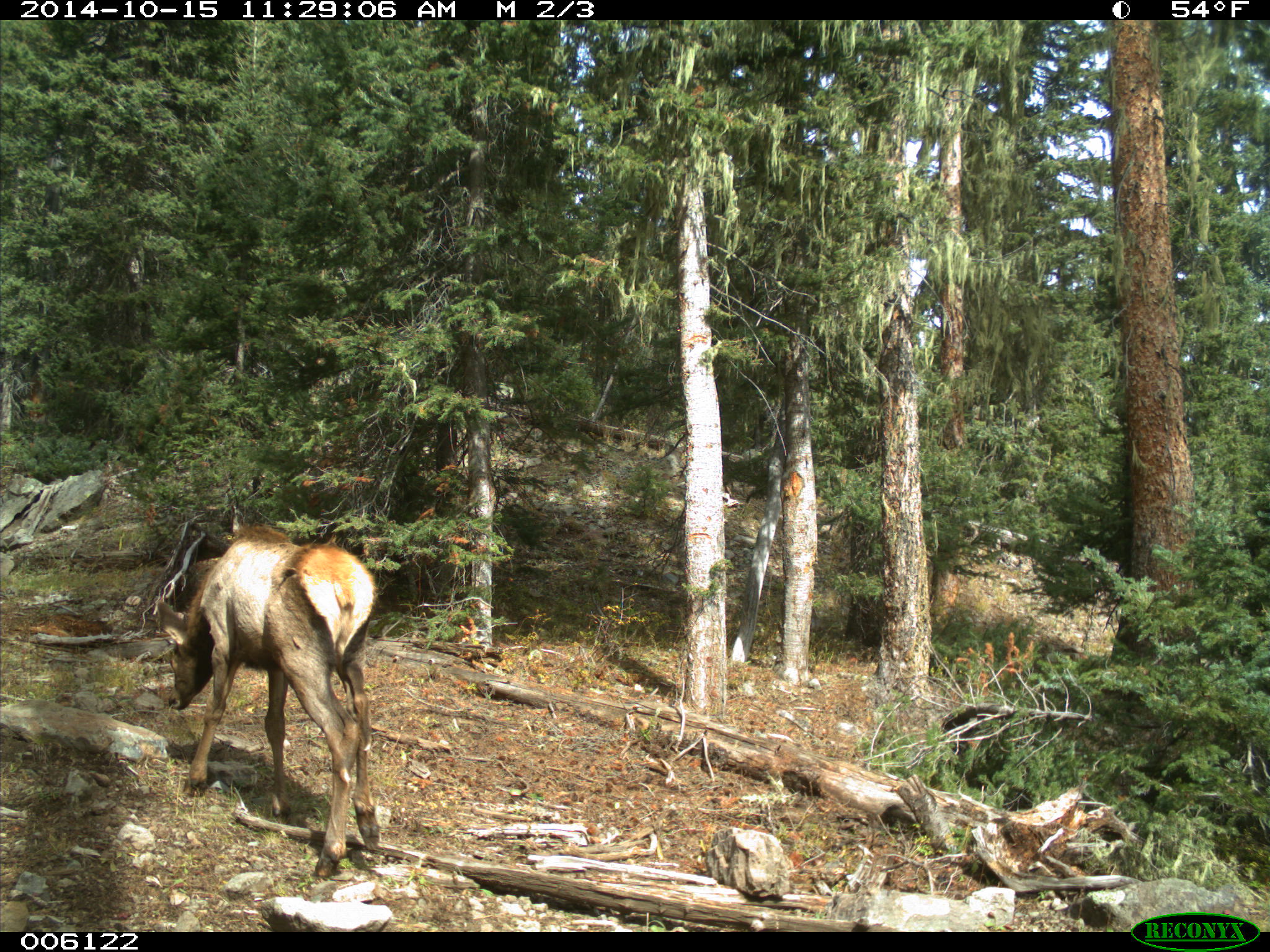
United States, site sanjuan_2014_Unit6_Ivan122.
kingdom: Animalia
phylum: Chordata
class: Mammalia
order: Artiodactyla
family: Cervidae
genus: Cervus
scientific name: Cervus elaphus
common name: red deer